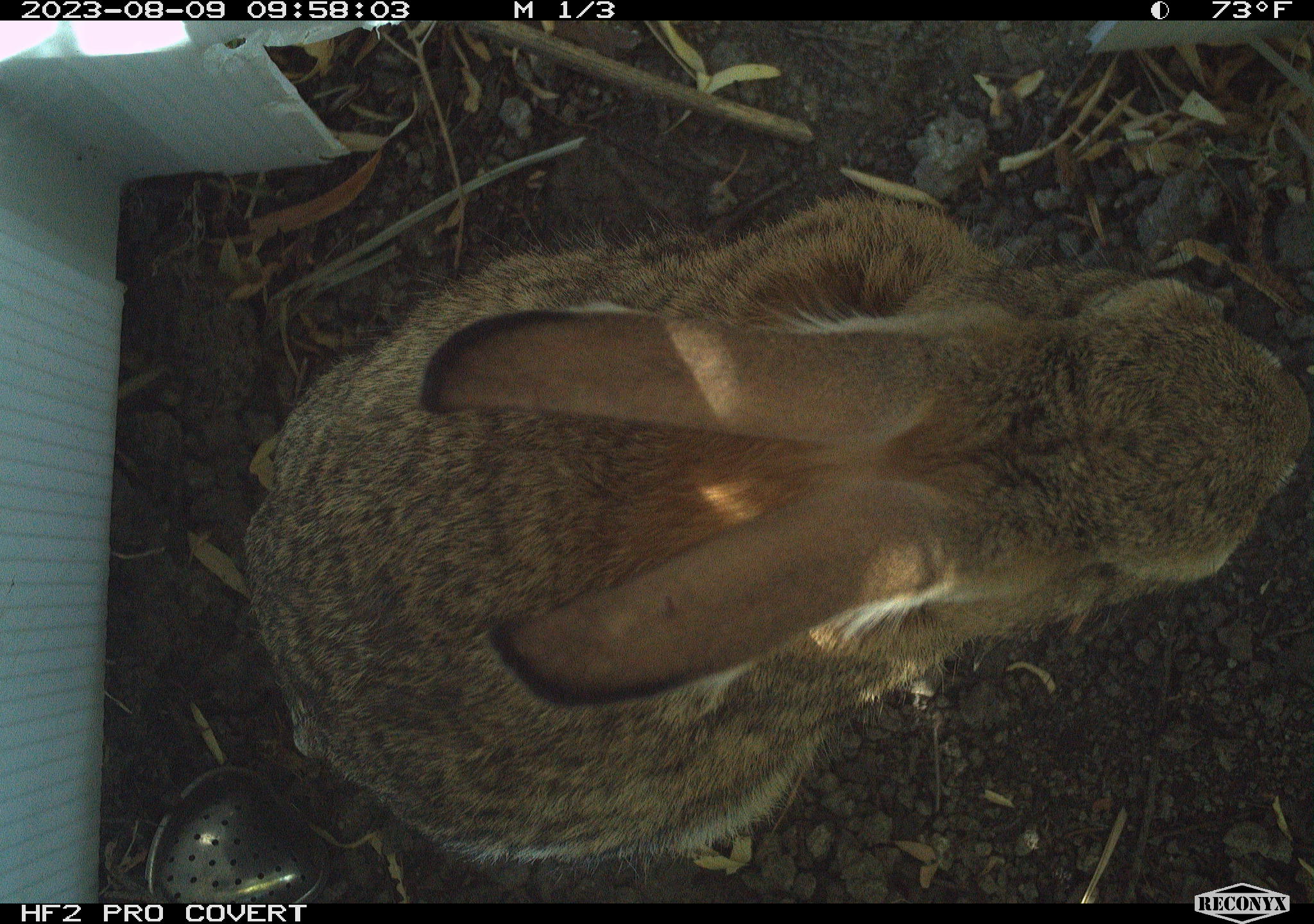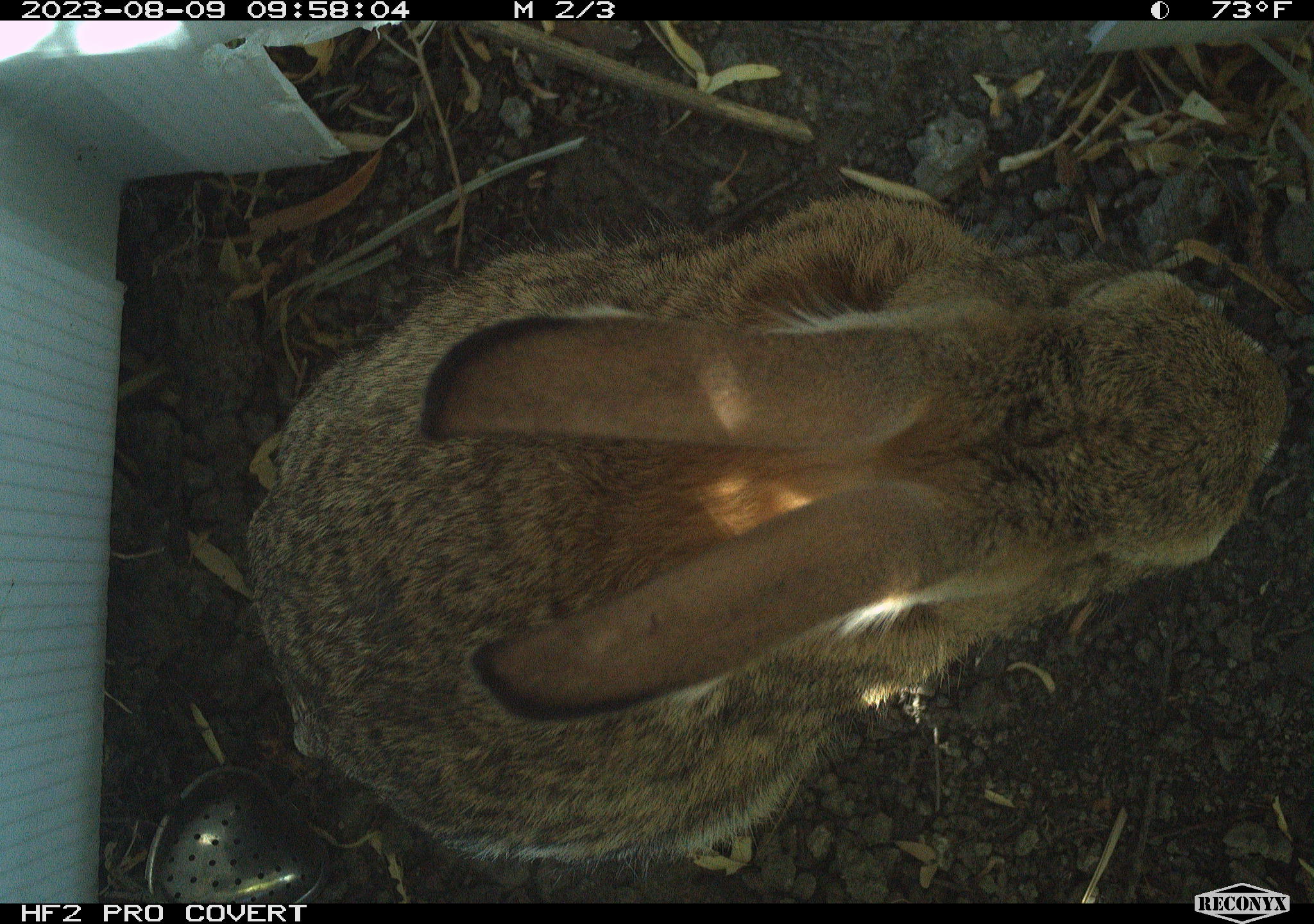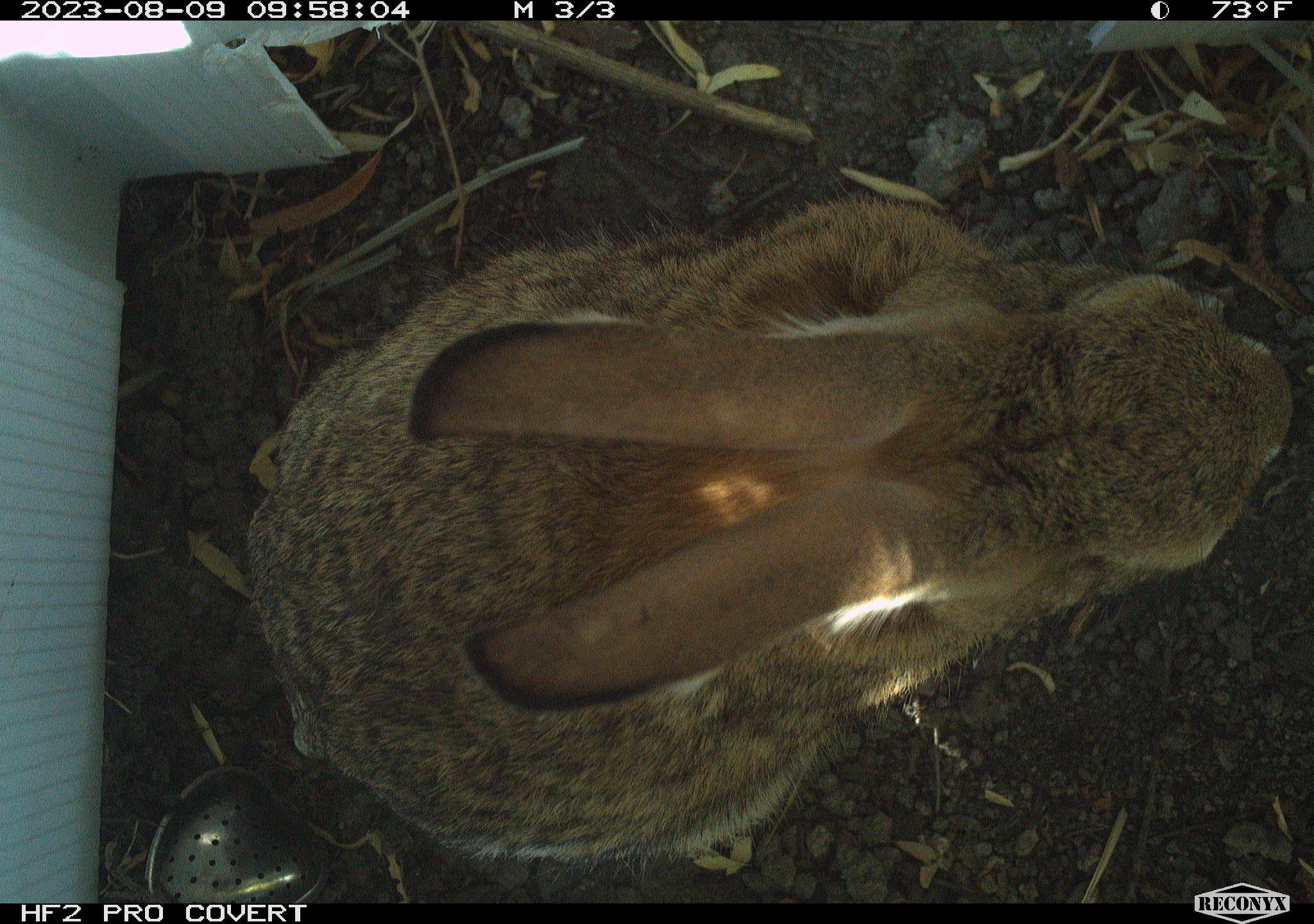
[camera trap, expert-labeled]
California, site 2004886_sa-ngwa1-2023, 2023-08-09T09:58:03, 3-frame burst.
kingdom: Animalia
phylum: Chordata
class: Mammalia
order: Lagomorpha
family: Leporidae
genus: Sylvilagus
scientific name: Sylvilagus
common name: cottontail rabbits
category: sylvilagus species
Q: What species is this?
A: Sylvilagus species (cottontail rabbits) (Sylvilagus).